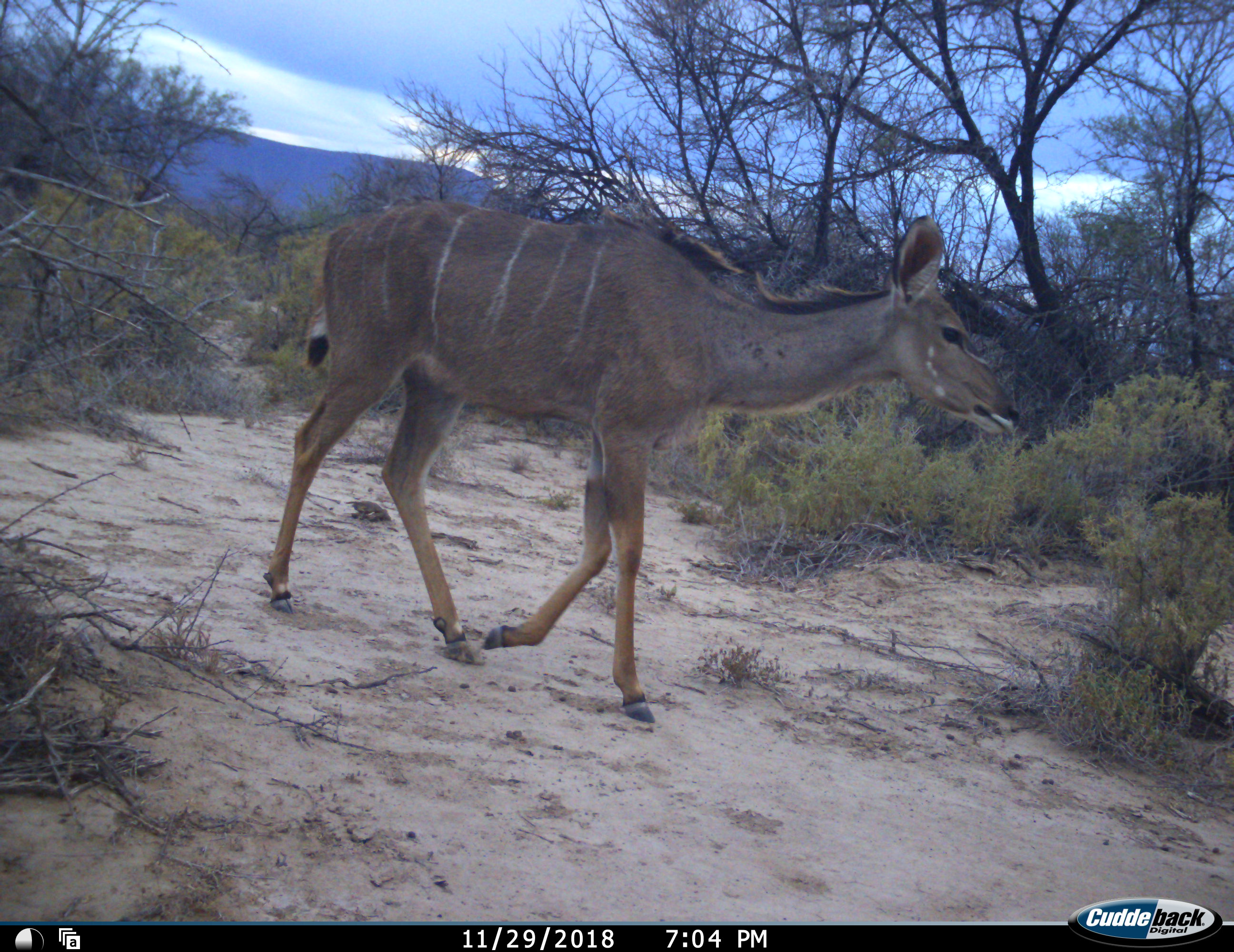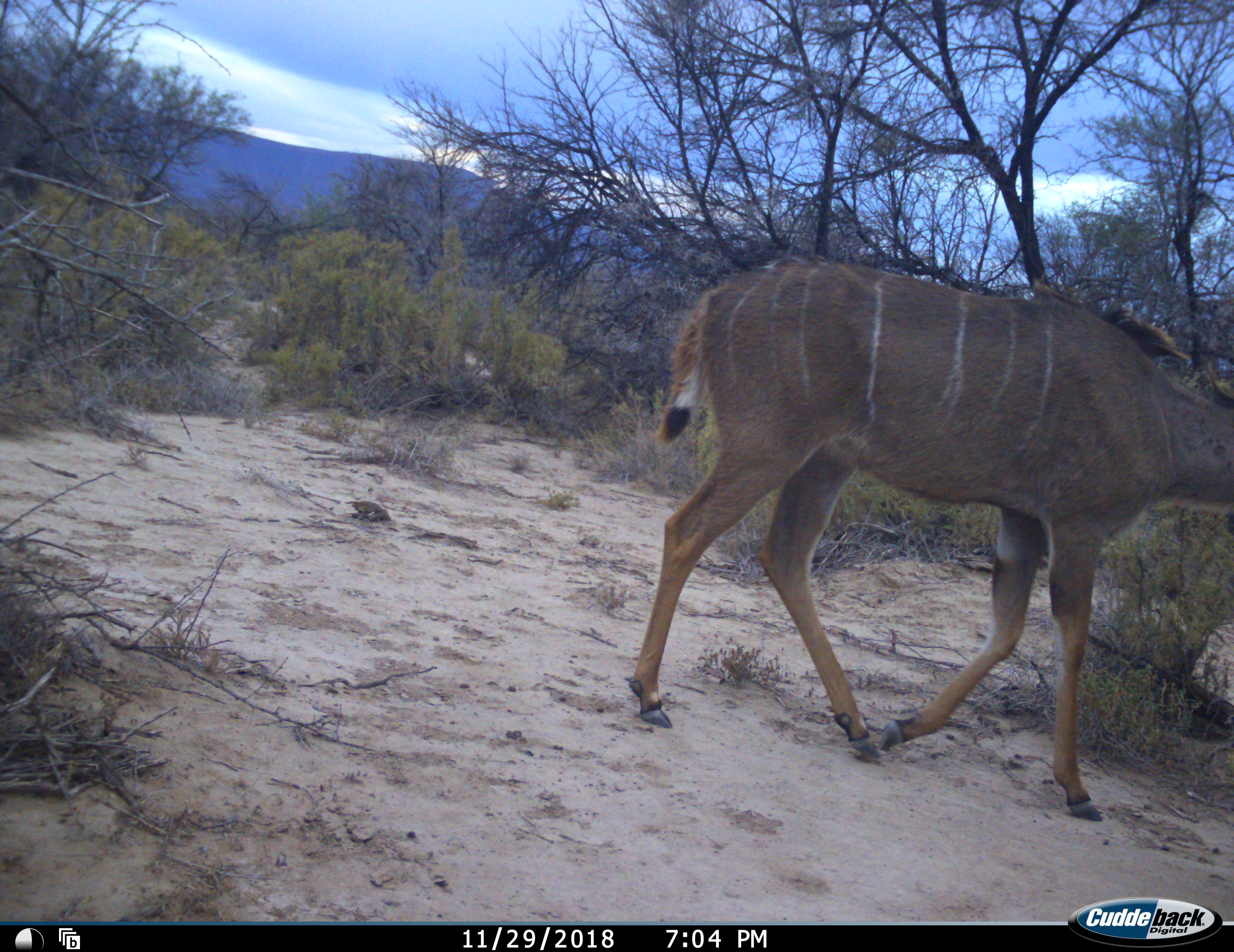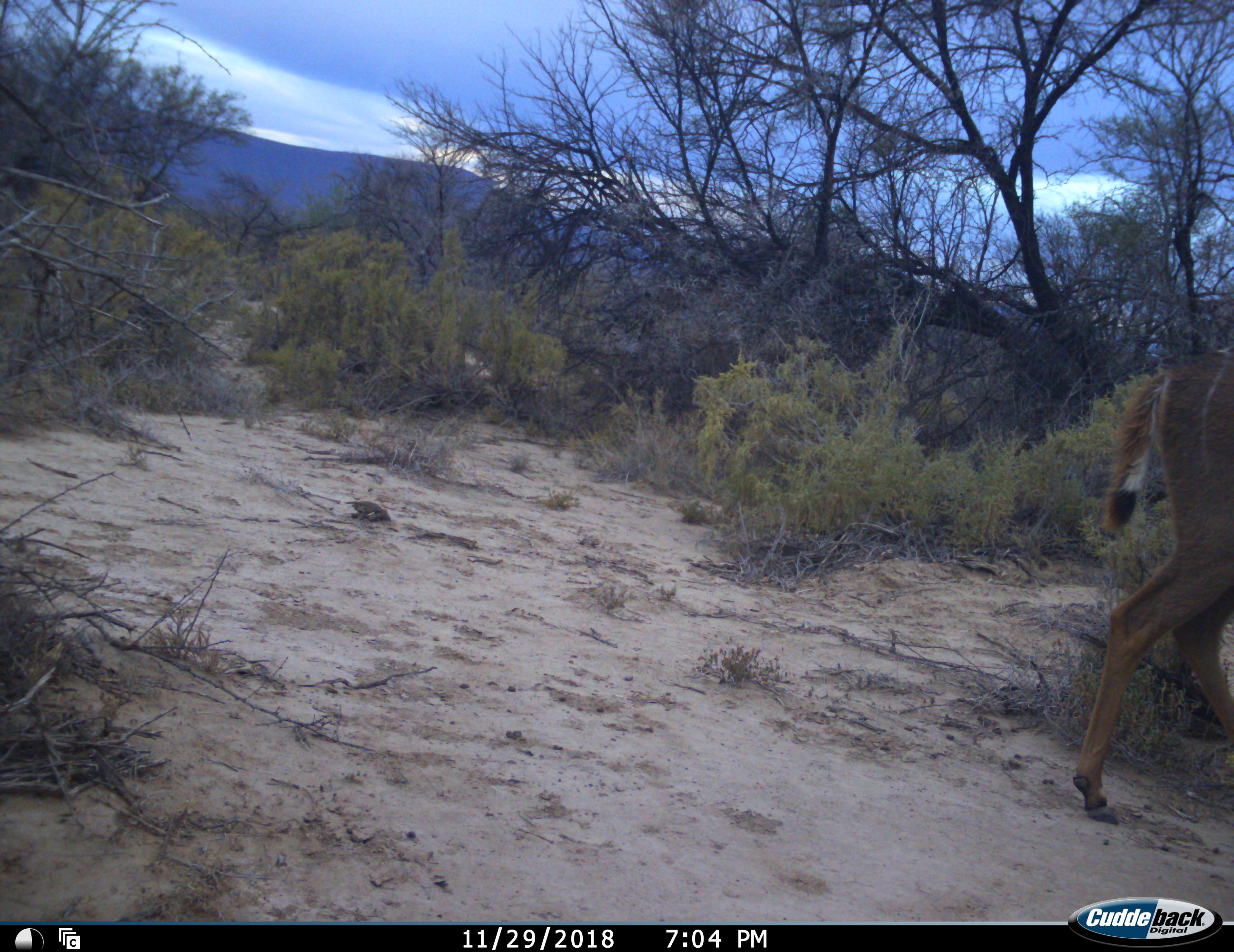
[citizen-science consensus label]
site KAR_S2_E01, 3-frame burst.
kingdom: Animalia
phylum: Chordata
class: Mammalia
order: Artiodactyla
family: Bovidae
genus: Tragelaphus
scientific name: Tragelaphus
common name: kudu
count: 1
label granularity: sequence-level